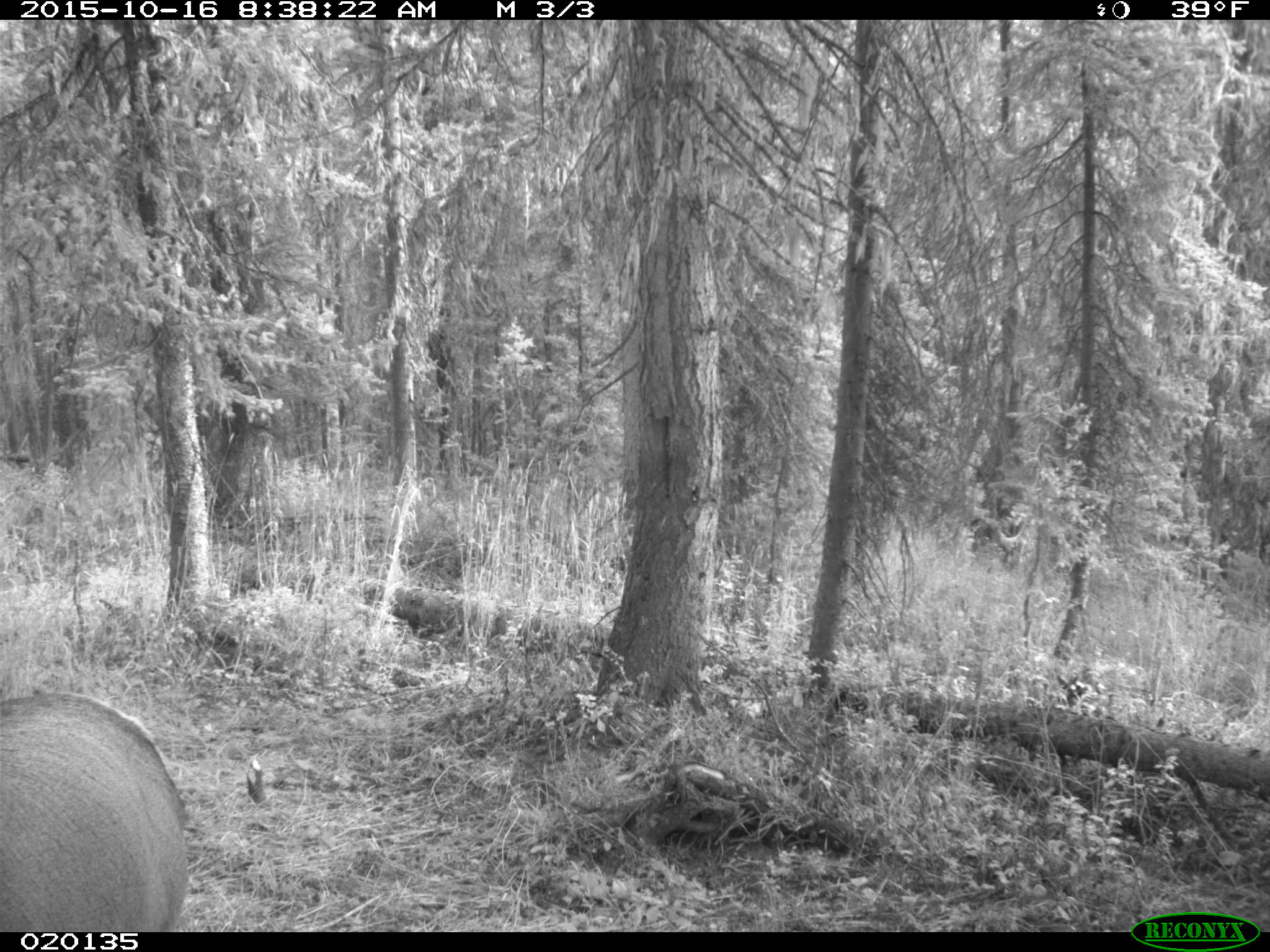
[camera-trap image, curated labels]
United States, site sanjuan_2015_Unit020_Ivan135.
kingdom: Animalia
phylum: Chordata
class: Mammalia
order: Artiodactyla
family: Cervidae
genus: Cervus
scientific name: Cervus elaphus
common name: red deer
Cervus elaphus (red deer).